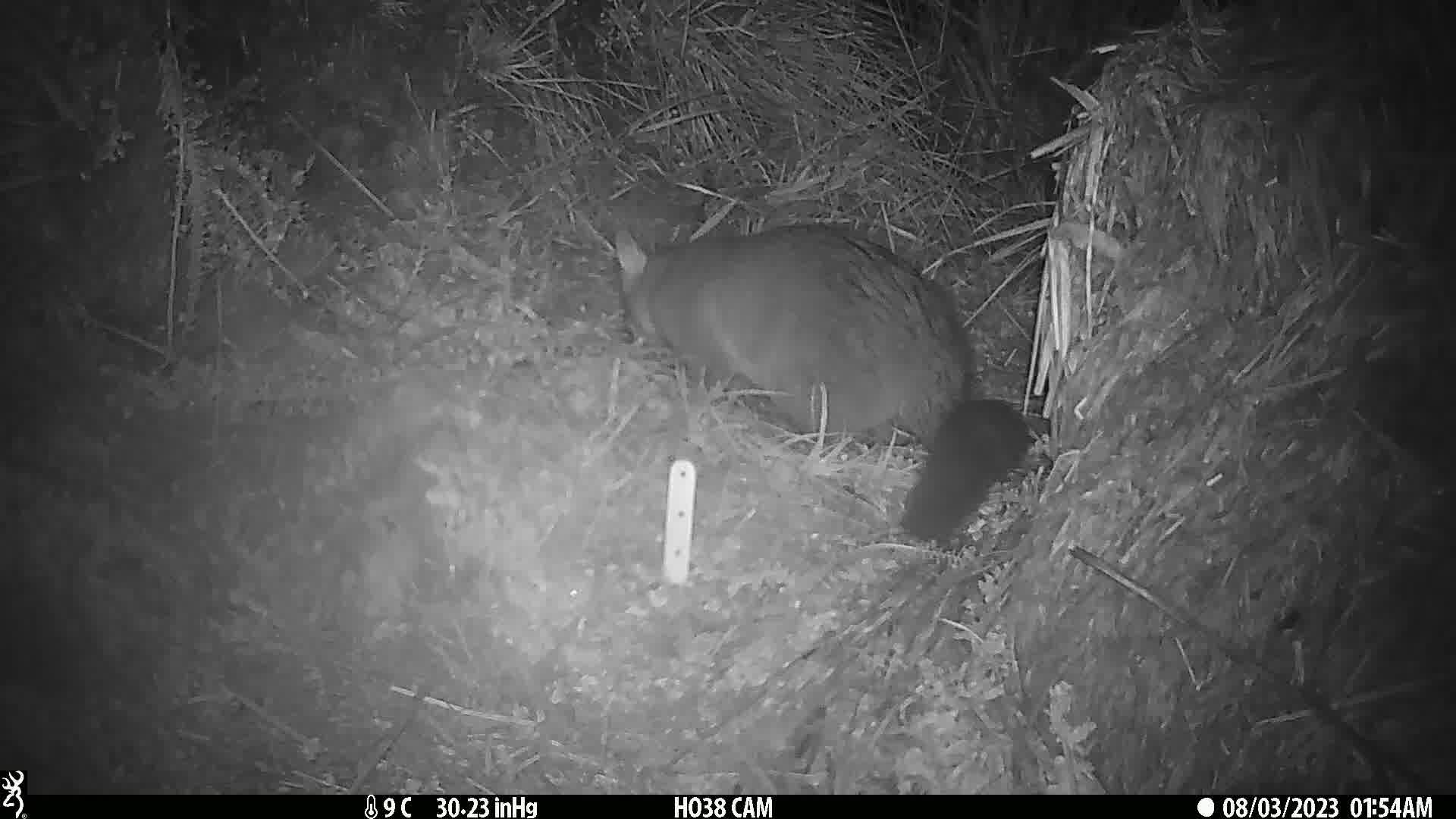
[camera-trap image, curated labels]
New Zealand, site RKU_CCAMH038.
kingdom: Animalia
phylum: Chordata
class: Mammalia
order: Diprotodontia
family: Phalangeridae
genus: Trichosurus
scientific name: Trichosurus vulpecula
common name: common brushtail possum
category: possum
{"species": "possum (common brushtail possum) (Trichosurus vulpecula)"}